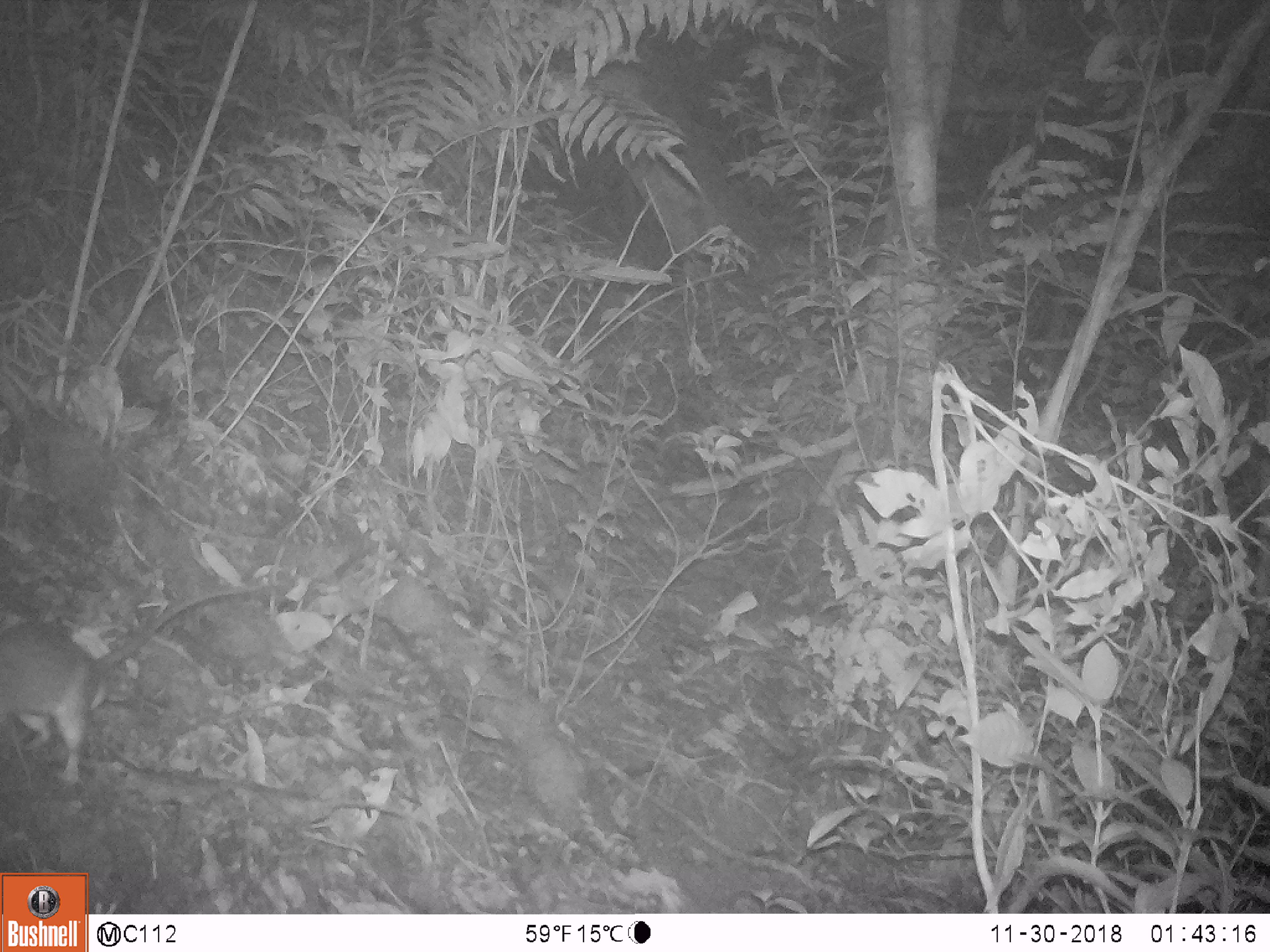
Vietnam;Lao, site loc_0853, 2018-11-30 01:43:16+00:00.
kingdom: Animalia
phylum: Chordata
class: Mammalia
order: Rodentia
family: Muridae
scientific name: Muridae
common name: old-world mice and rats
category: unidentified murid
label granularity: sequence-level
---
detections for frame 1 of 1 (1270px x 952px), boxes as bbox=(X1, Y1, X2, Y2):
unidentified murid: bbox=(0, 582, 264, 786)